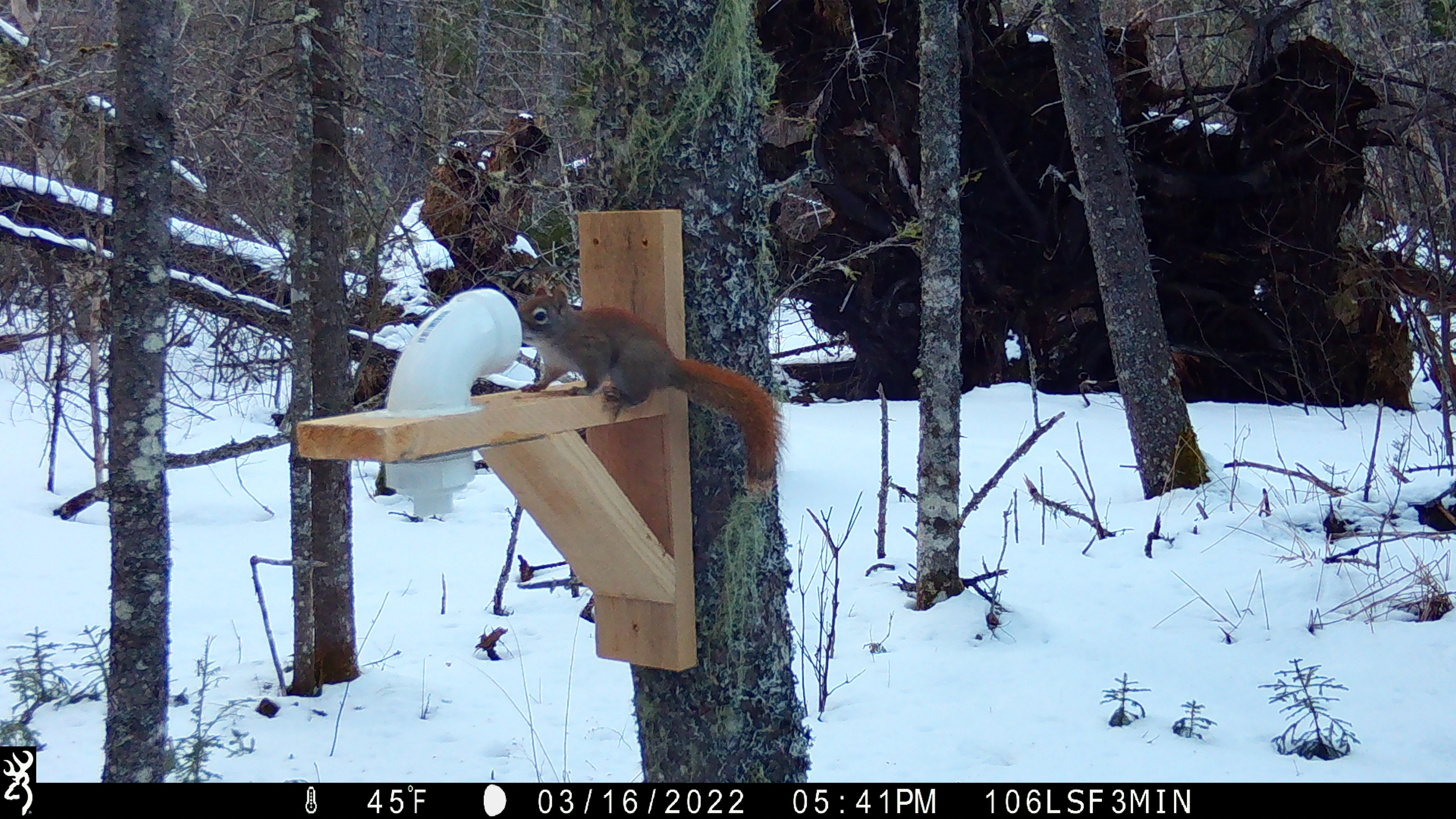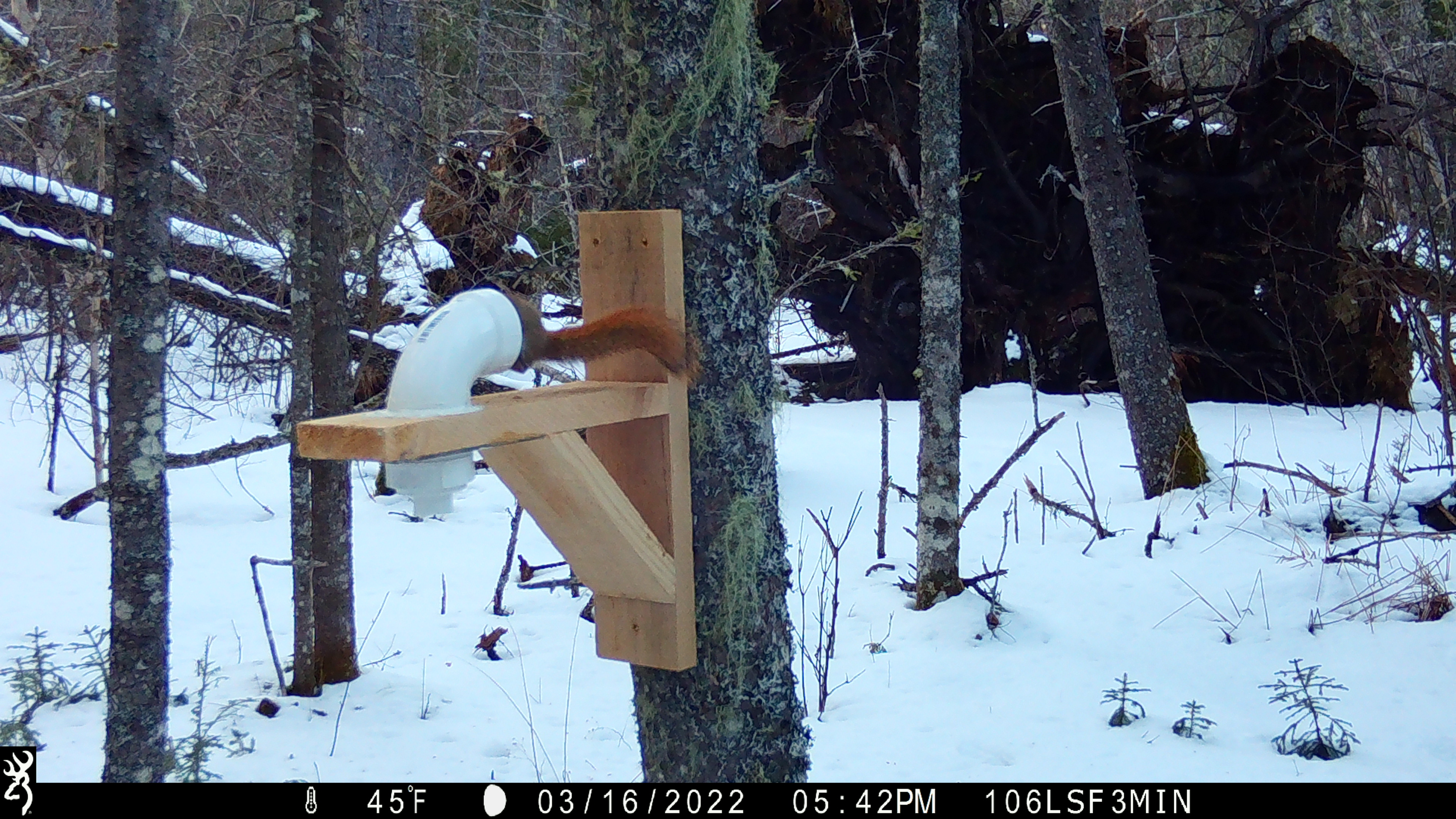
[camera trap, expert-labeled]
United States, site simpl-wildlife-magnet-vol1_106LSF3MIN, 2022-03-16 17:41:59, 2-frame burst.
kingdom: Animalia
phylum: Chordata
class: Mammalia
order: Rodentia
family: Sciuridae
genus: Tamiasciurus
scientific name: Tamiasciurus hudsonicus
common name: red squirrel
Red squirrel (Tamiasciurus hudsonicus).